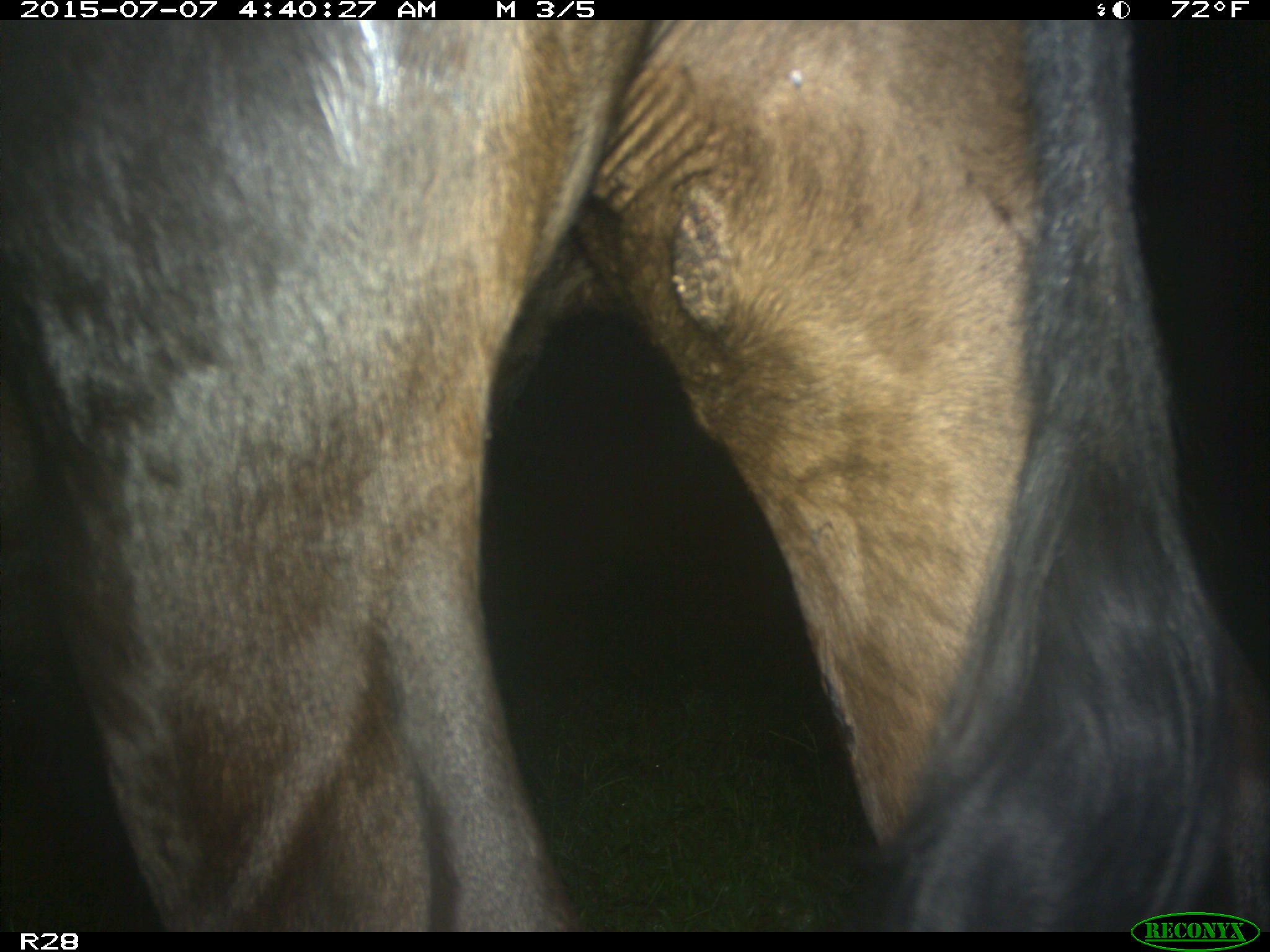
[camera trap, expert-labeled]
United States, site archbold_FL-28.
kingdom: Animalia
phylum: Chordata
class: Mammalia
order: Artiodactyla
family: Bovidae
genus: Bos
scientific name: Bos taurus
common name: domestic cow